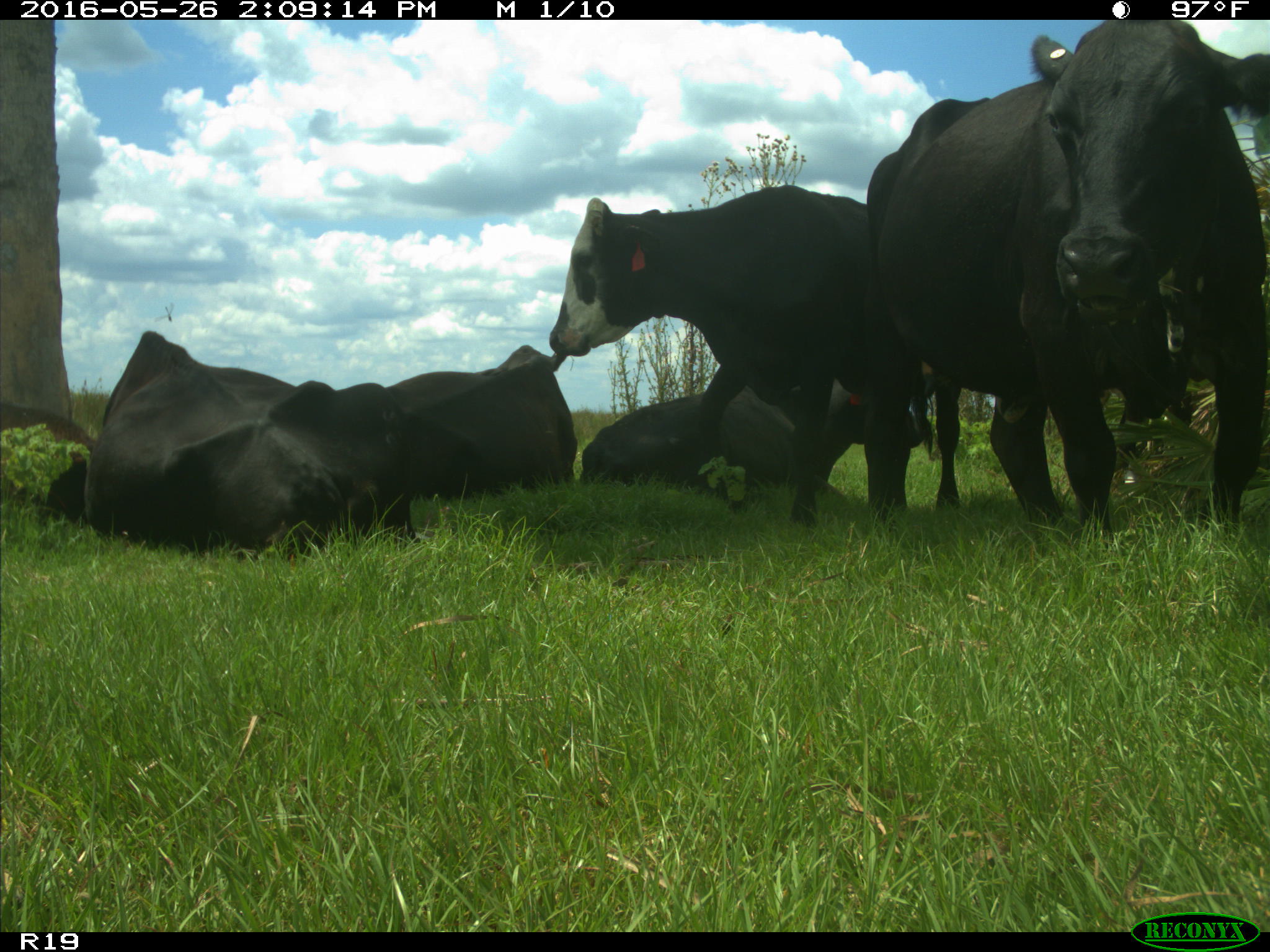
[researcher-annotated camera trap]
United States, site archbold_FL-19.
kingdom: Animalia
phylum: Chordata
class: Mammalia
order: Artiodactyla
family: Bovidae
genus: Bos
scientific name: Bos taurus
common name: domestic cow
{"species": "Bos taurus (domestic cow)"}